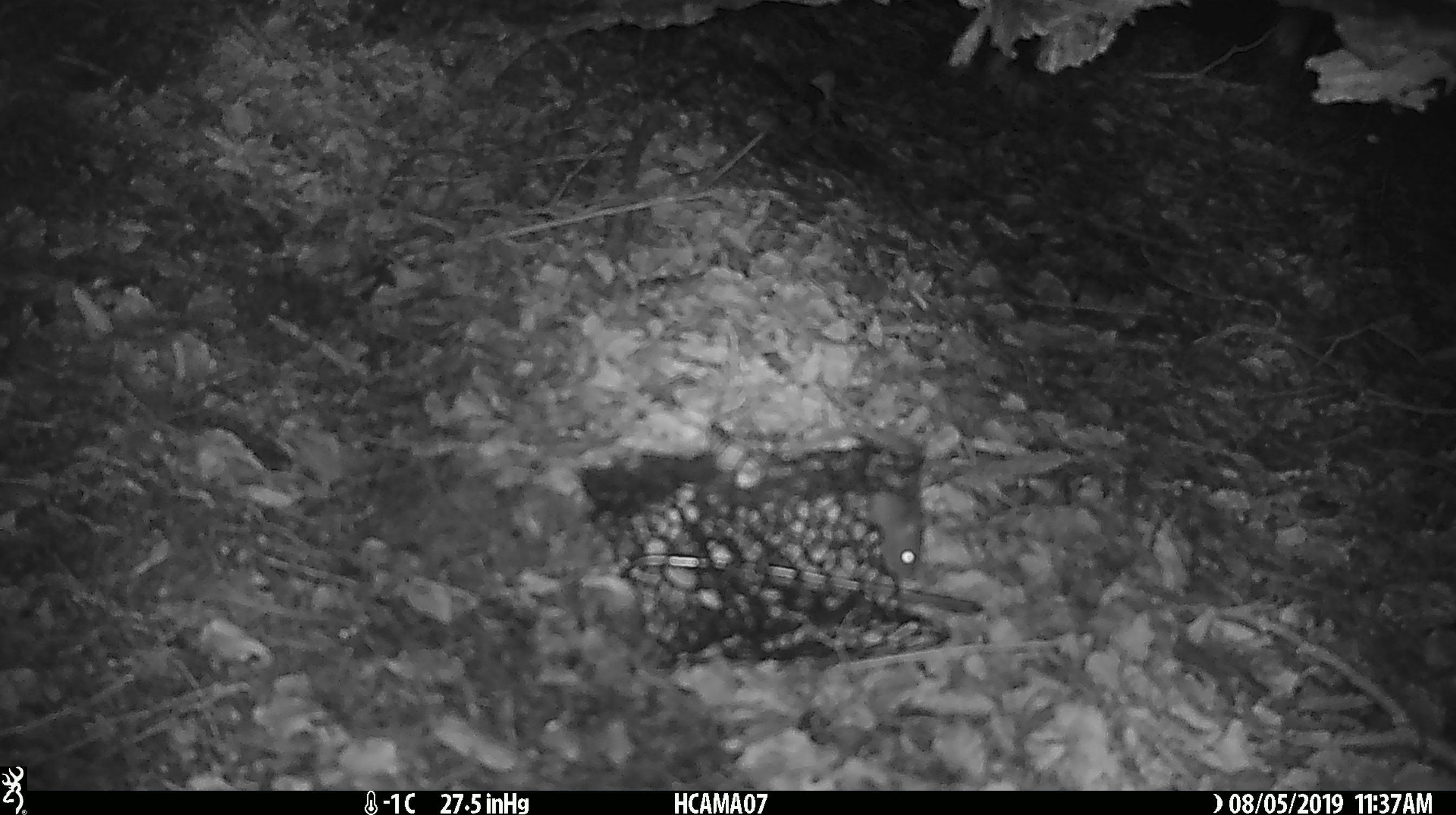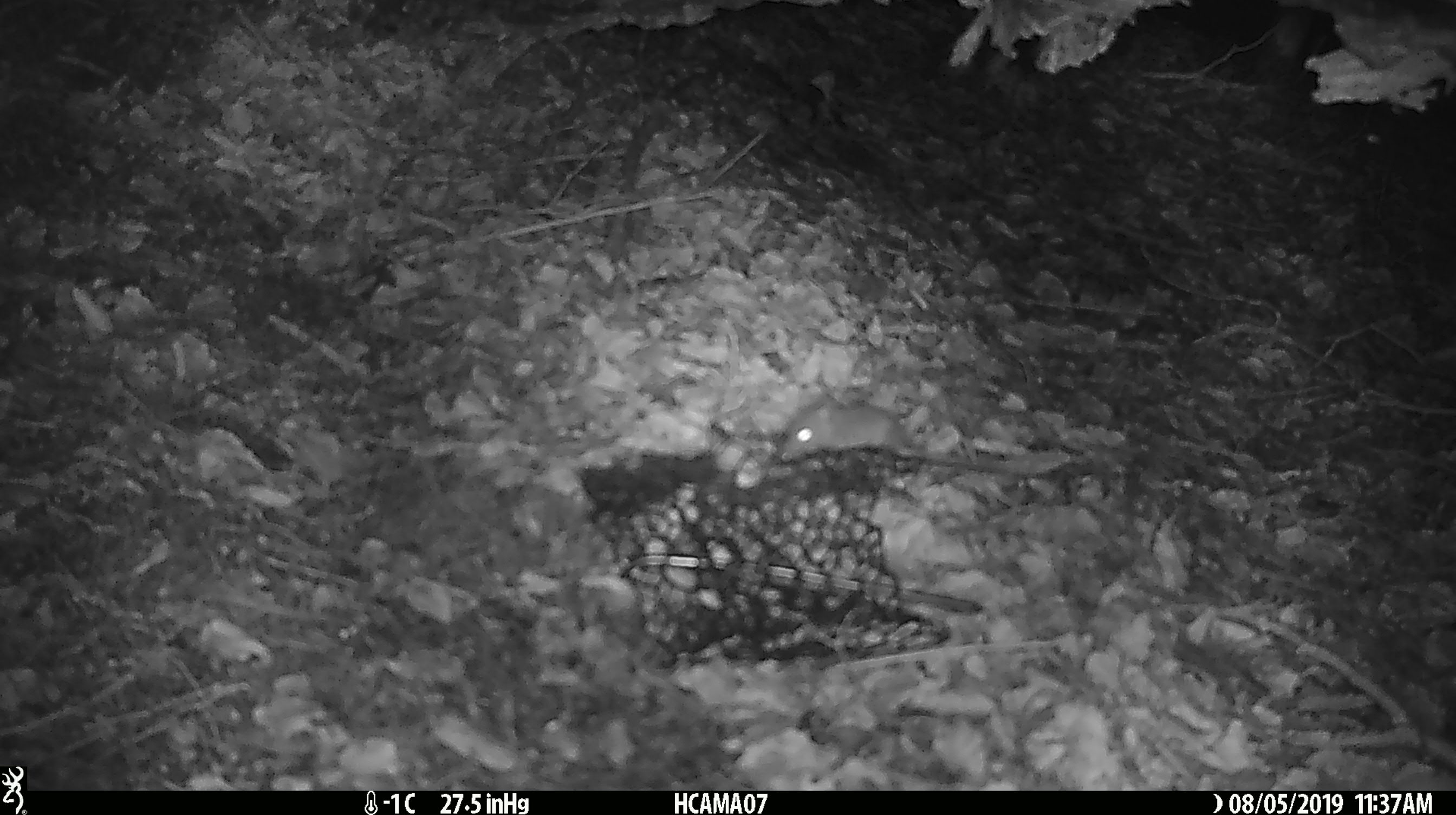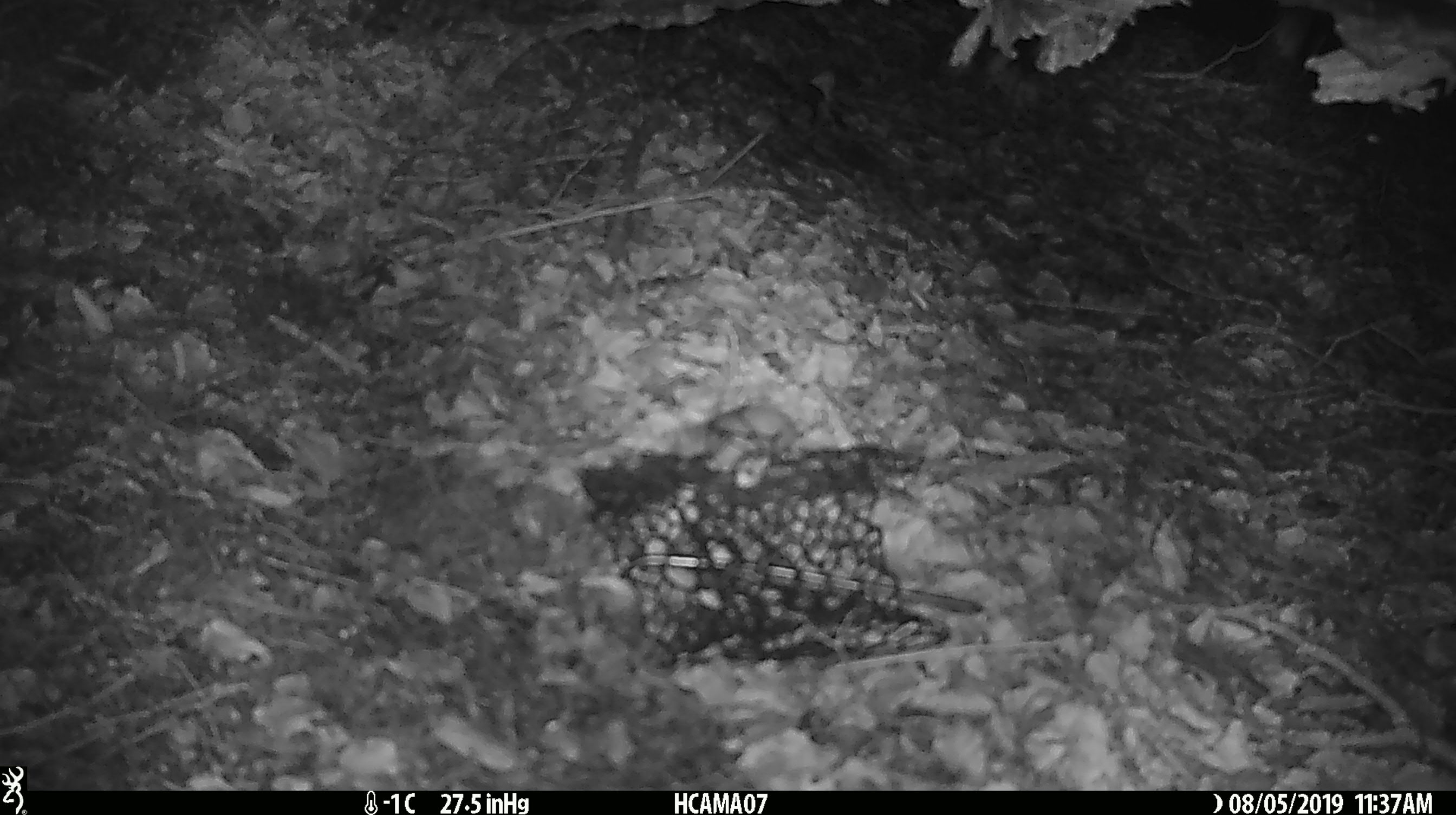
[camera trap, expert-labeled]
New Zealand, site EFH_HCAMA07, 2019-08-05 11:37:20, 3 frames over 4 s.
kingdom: Animalia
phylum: Chordata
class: Mammalia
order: Rodentia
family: Muridae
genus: Mus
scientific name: Mus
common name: mouse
Mouse (Mus).